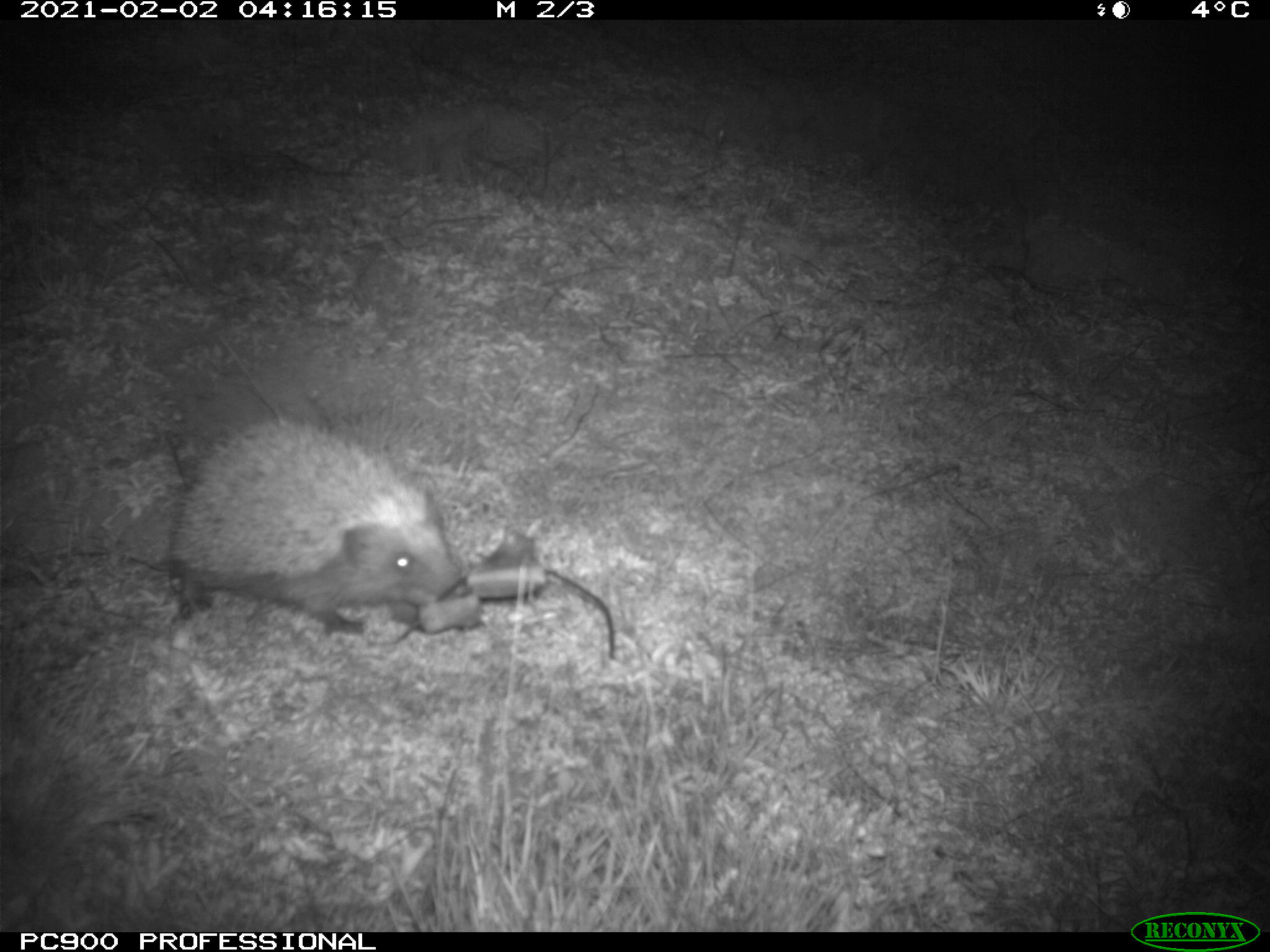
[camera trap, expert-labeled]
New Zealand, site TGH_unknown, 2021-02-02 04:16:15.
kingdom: Animalia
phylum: Chordata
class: Mammalia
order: Eulipotyphla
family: Erinaceidae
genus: Erinaceus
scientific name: Erinaceus europaeus europaeus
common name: european hedgehog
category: hedgehog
Hedgehog (european hedgehog) (Erinaceus europaeus europaeus).